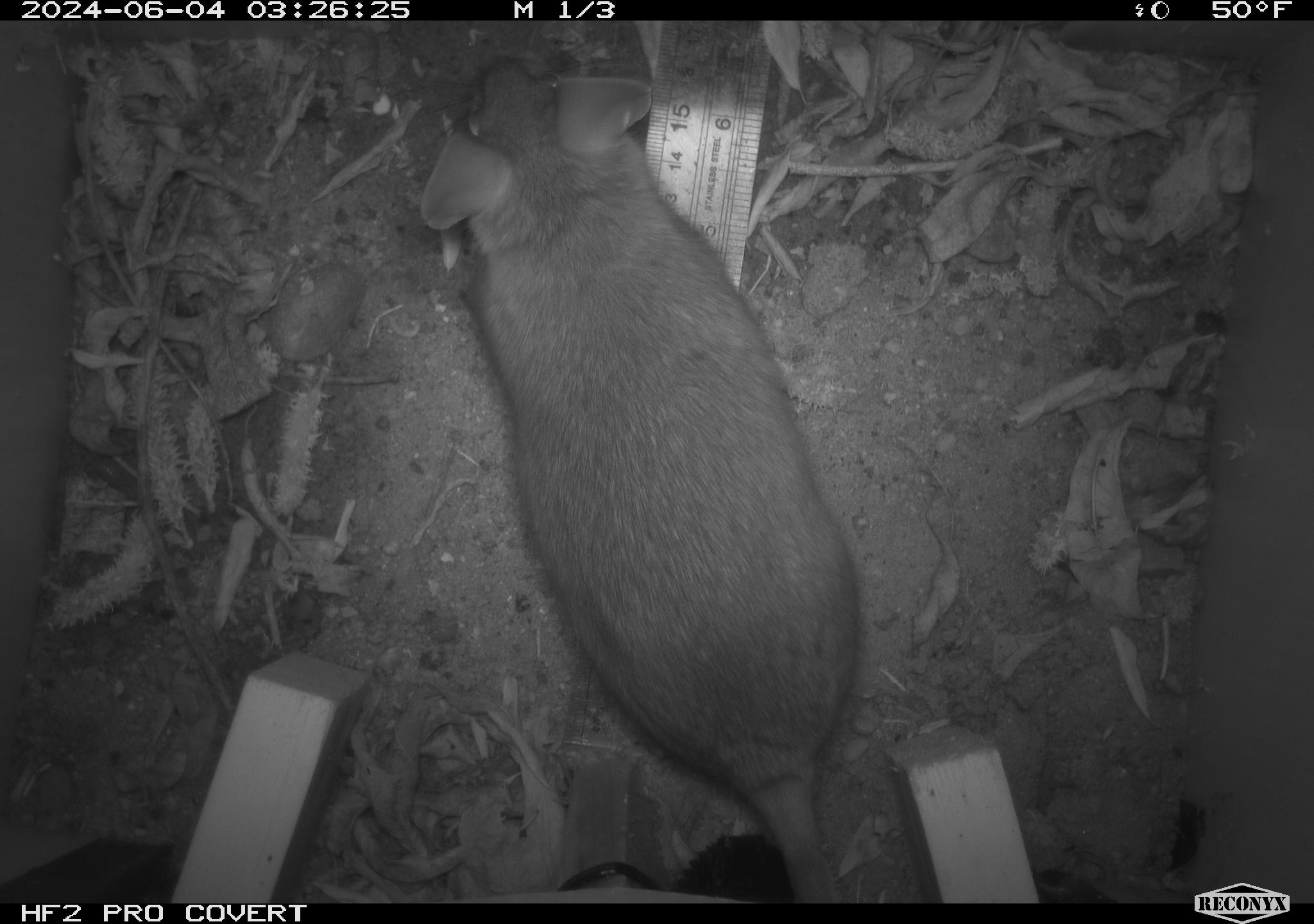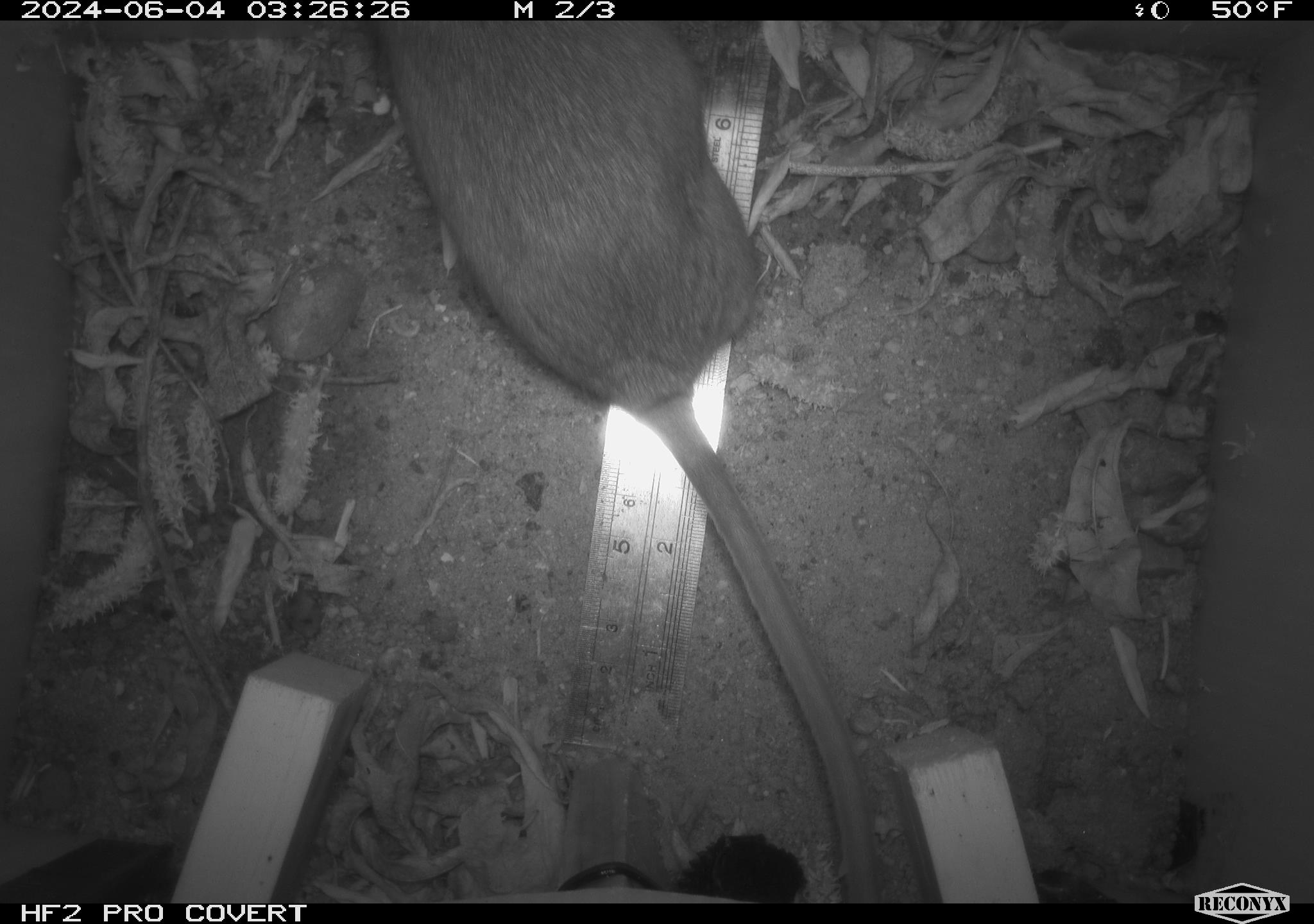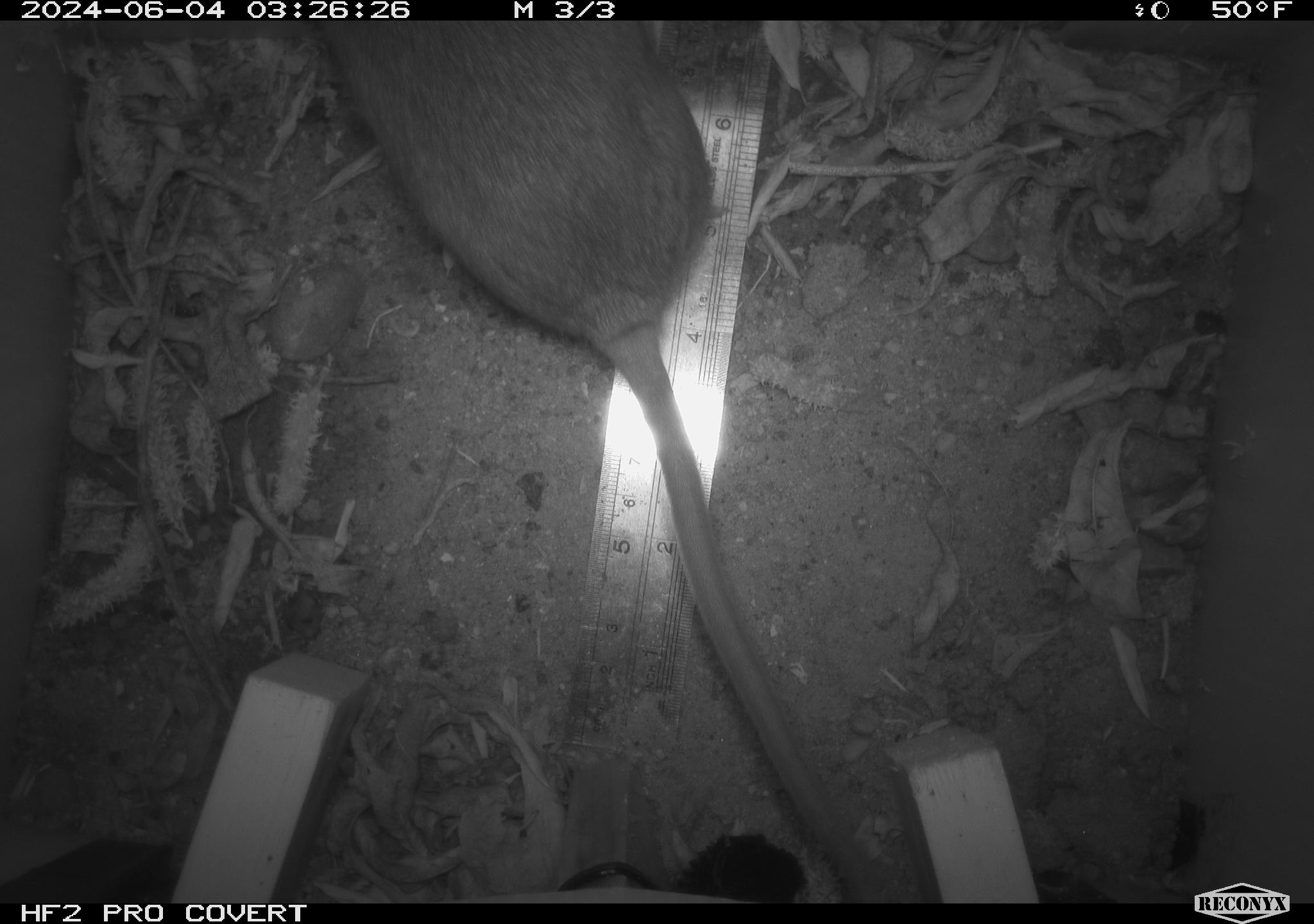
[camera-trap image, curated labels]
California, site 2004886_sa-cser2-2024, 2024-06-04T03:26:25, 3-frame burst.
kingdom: Animalia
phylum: Chordata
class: Mammalia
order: Rodentia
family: Muridae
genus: Rattus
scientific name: Rattus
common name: rat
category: rattus species